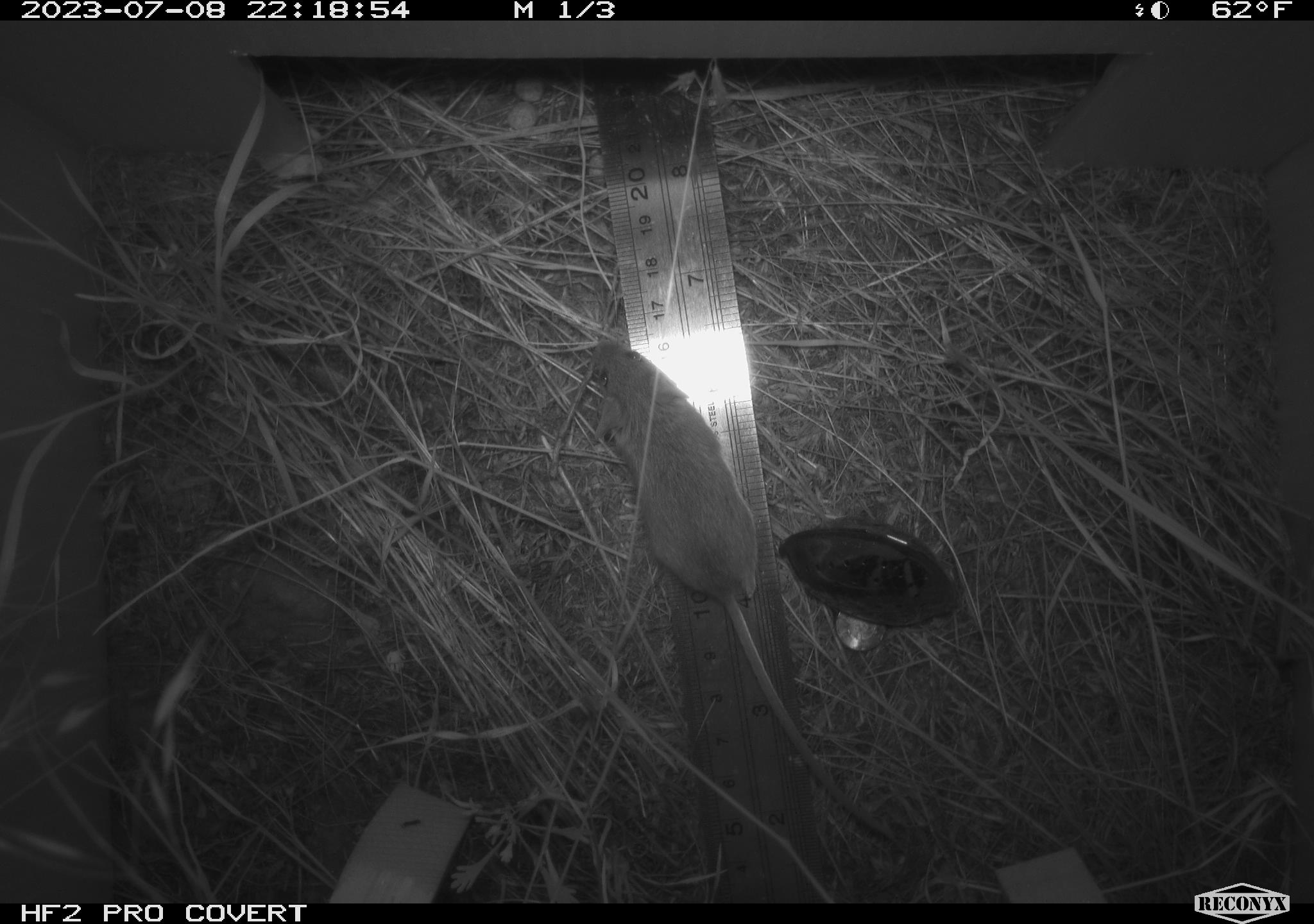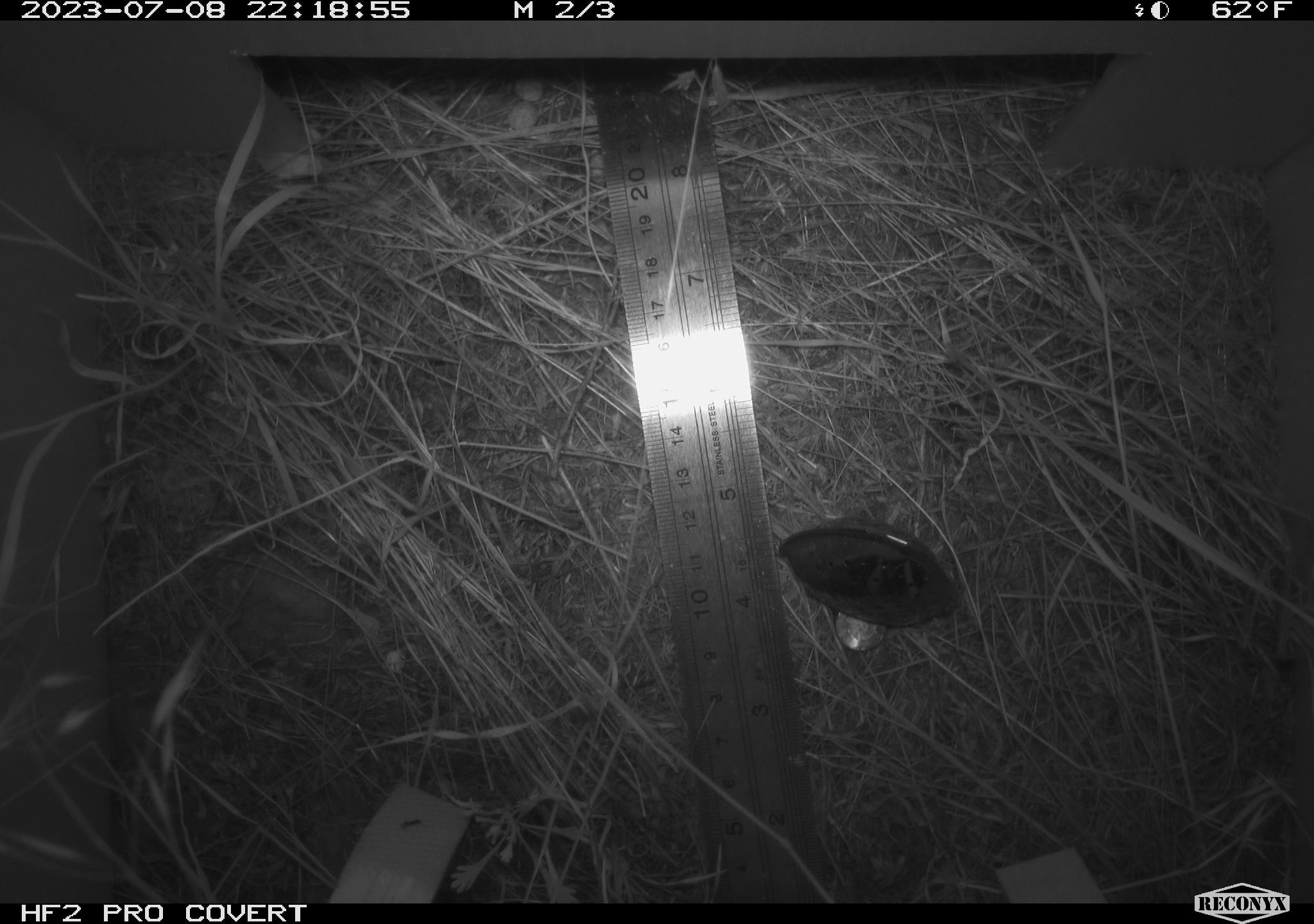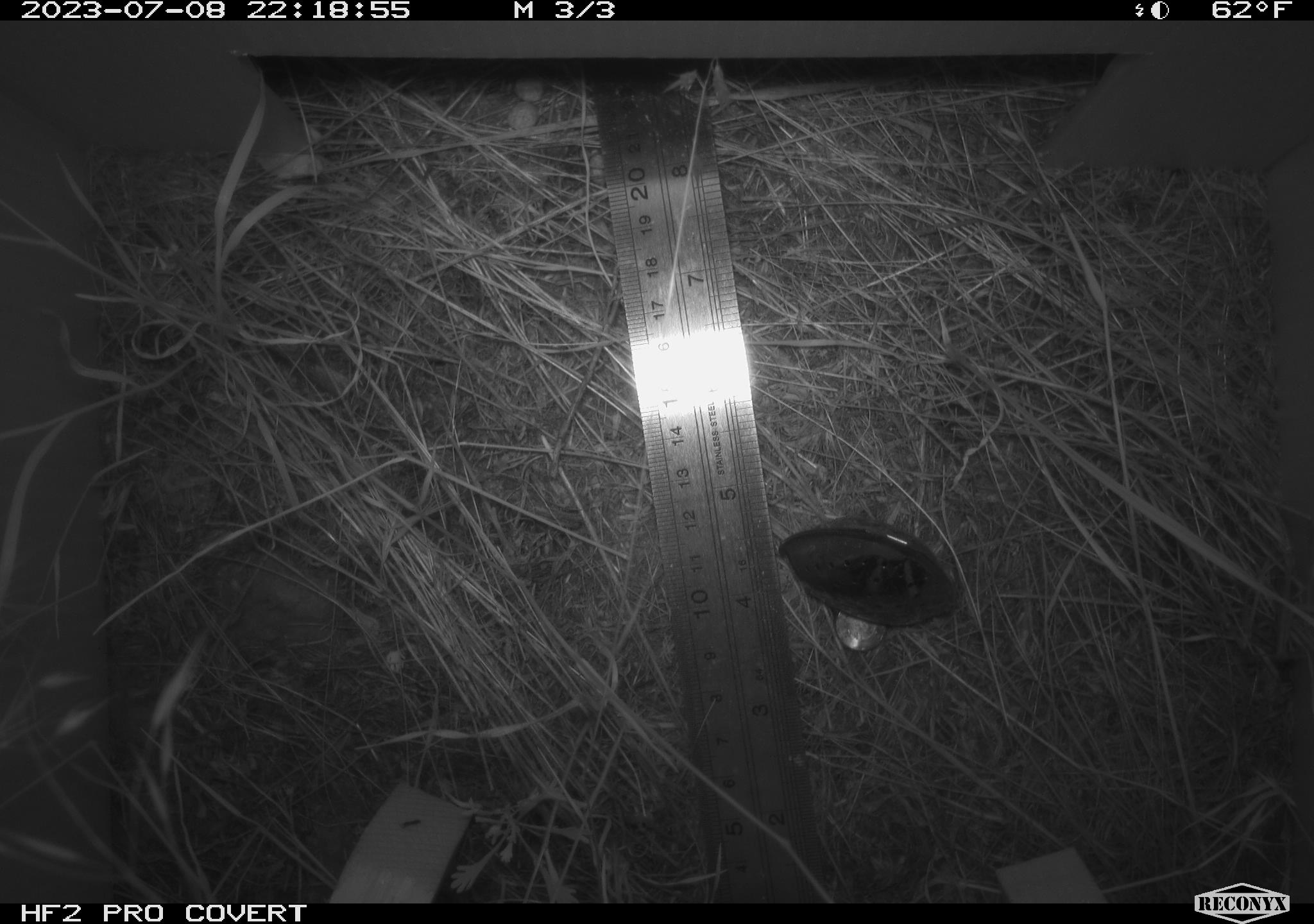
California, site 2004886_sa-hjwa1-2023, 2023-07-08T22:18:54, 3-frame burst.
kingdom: Animalia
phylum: Chordata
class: Mammalia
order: Rodentia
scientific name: Rodentia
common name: mouse species